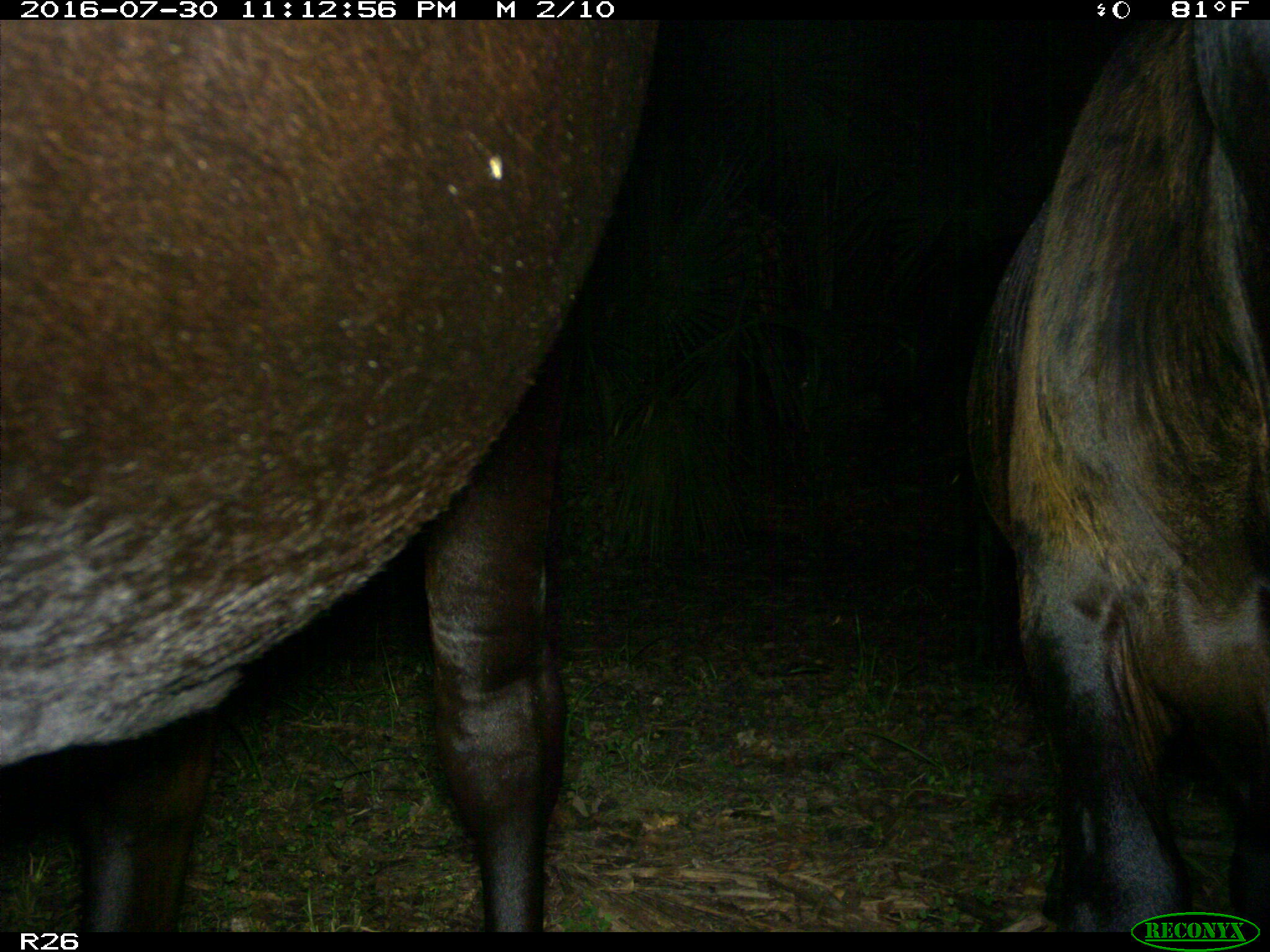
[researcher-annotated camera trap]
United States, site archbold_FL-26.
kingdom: Animalia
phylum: Chordata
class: Mammalia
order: Artiodactyla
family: Bovidae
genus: Bos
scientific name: Bos taurus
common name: domestic cow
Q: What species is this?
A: Bos taurus (domestic cow).